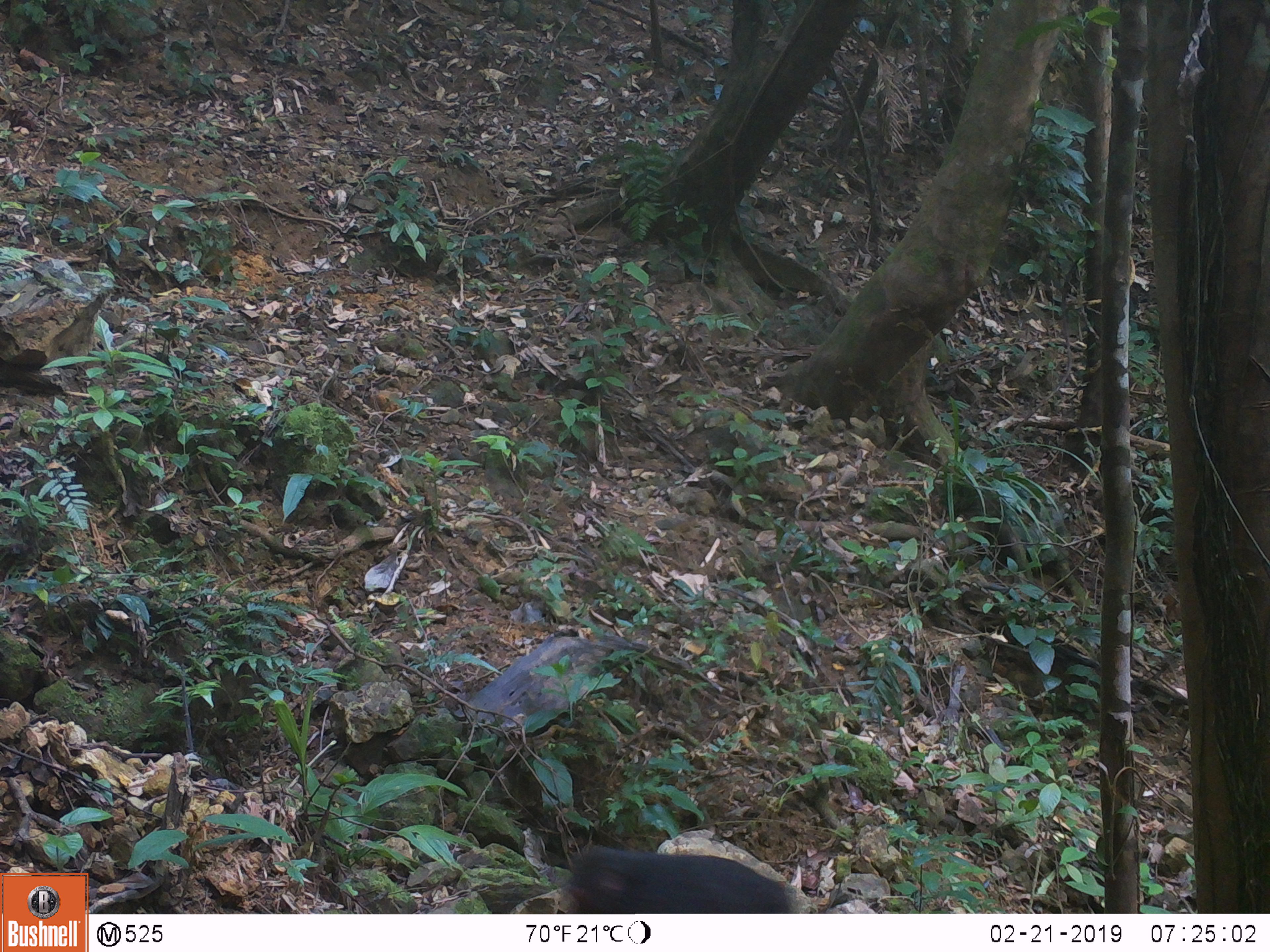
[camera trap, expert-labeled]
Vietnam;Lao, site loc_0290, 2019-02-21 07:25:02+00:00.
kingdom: Animalia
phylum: Chordata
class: Mammalia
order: Primates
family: Cercopithecidae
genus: Macaca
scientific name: Macaca arctoides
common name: stump-tailed macaque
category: stump tailed macaque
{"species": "stump tailed macaque (stump-tailed macaque) (Macaca arctoides)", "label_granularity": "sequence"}